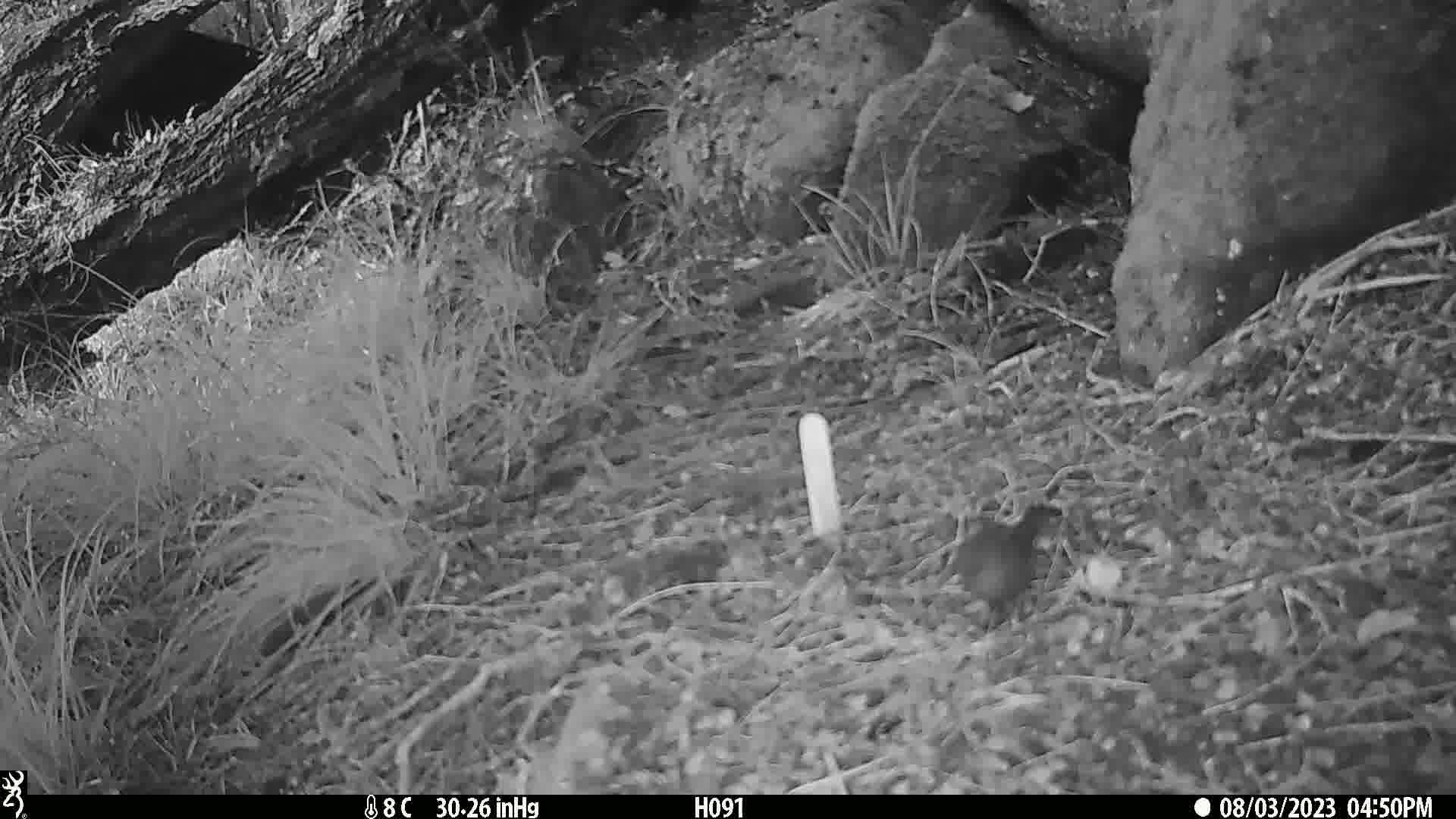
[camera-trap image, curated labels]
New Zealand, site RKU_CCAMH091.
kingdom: Animalia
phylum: Chordata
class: Aves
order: Passeriformes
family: Prunellidae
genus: Prunella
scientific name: Prunella modularis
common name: dunnock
Dunnock (Prunella modularis).